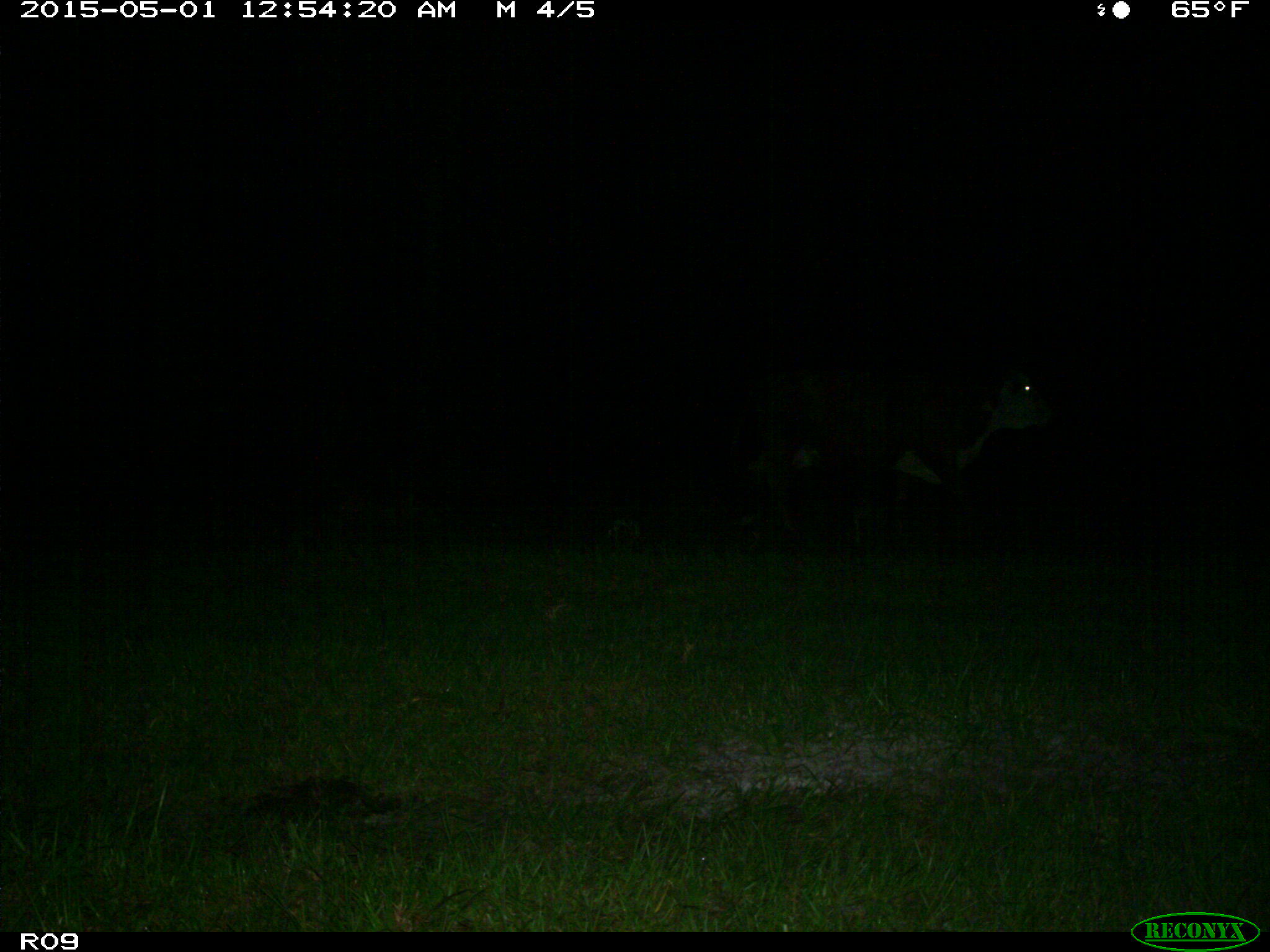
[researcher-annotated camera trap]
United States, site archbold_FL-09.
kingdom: Animalia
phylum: Chordata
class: Mammalia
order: Artiodactyla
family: Bovidae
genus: Bos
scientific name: Bos taurus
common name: domestic cow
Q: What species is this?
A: Bos taurus (domestic cow).